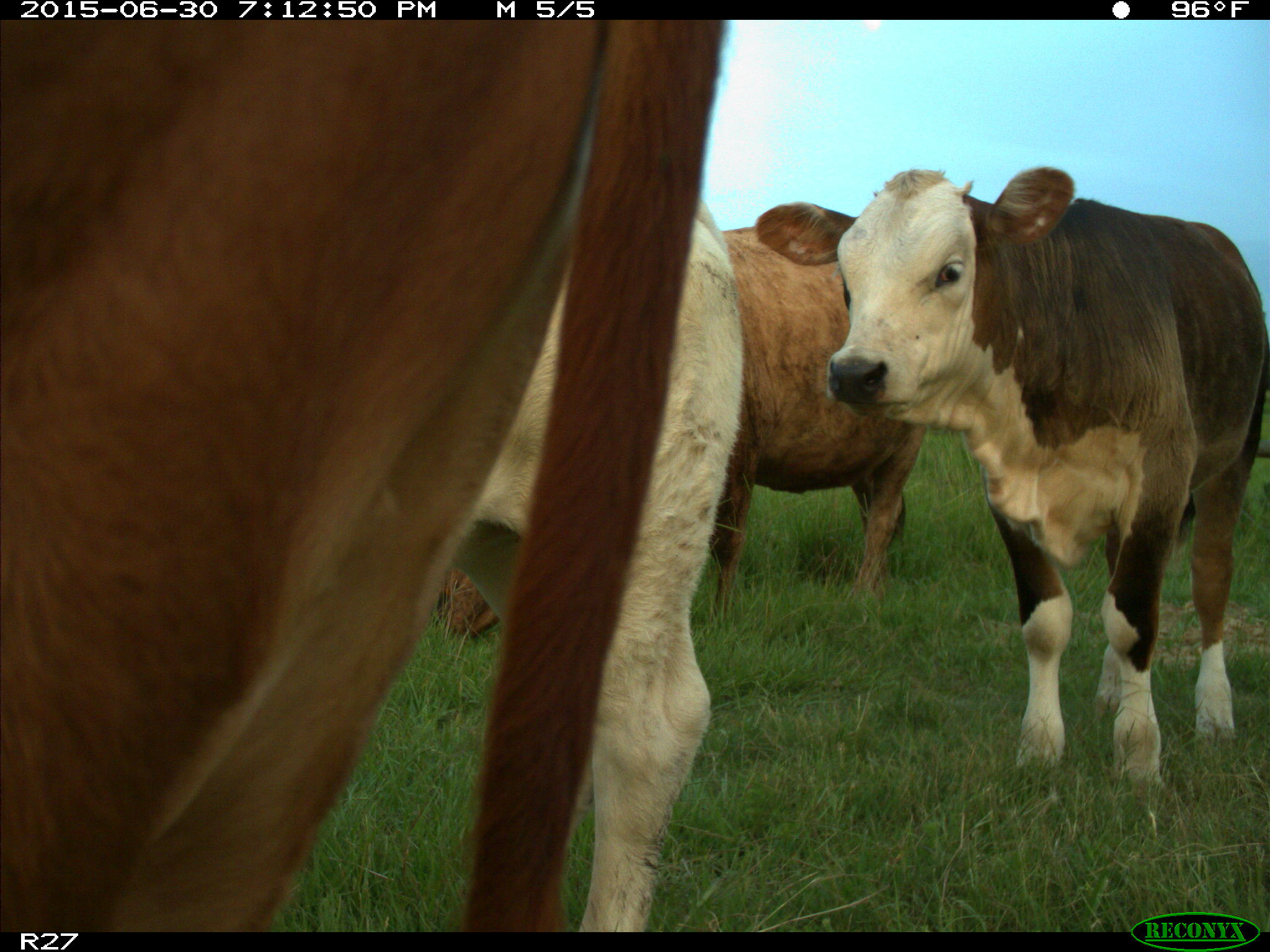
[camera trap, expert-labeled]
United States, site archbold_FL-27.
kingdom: Animalia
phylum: Chordata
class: Mammalia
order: Artiodactyla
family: Bovidae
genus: Bos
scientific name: Bos taurus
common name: domestic cow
Bos taurus (domestic cow).